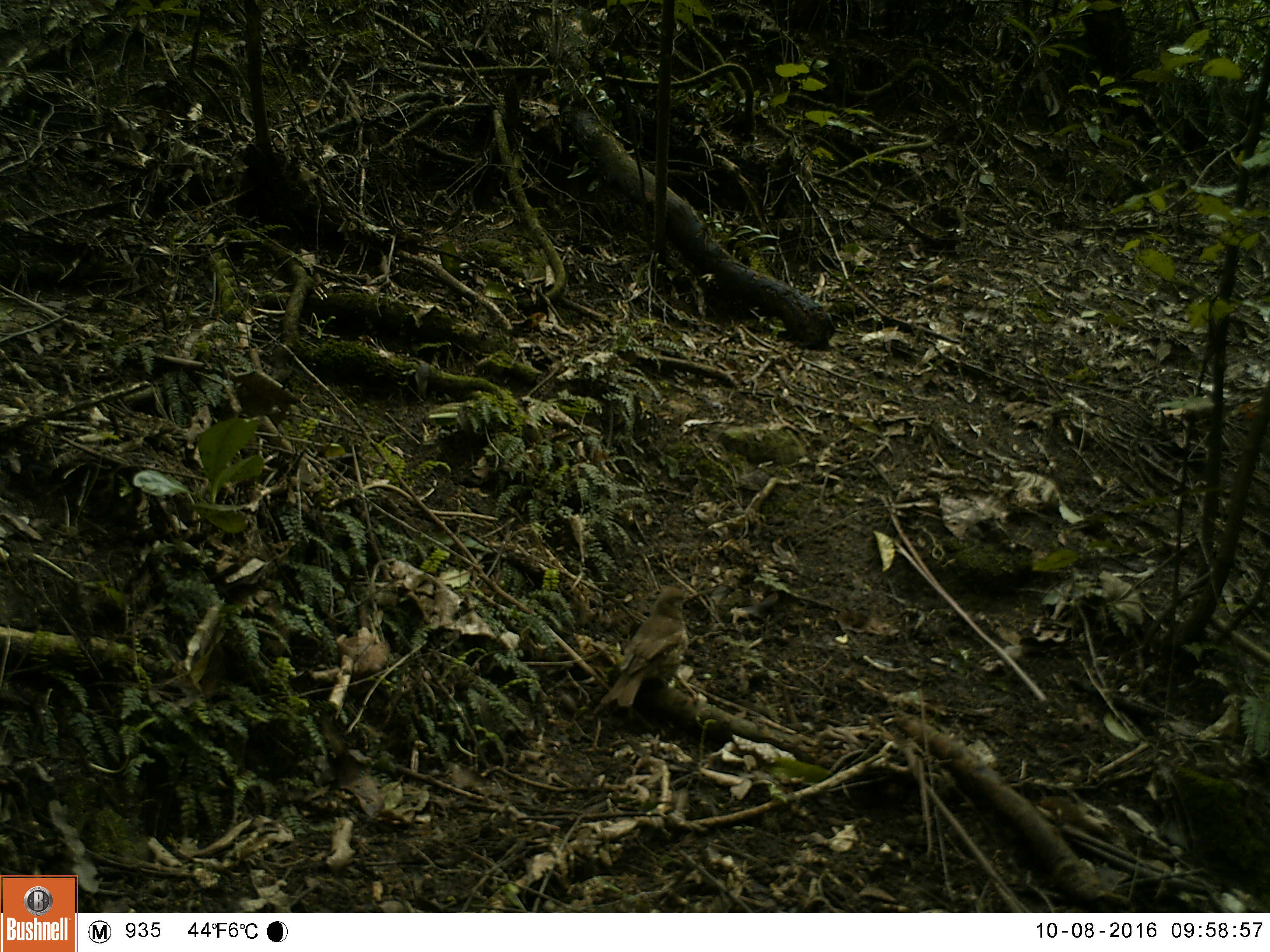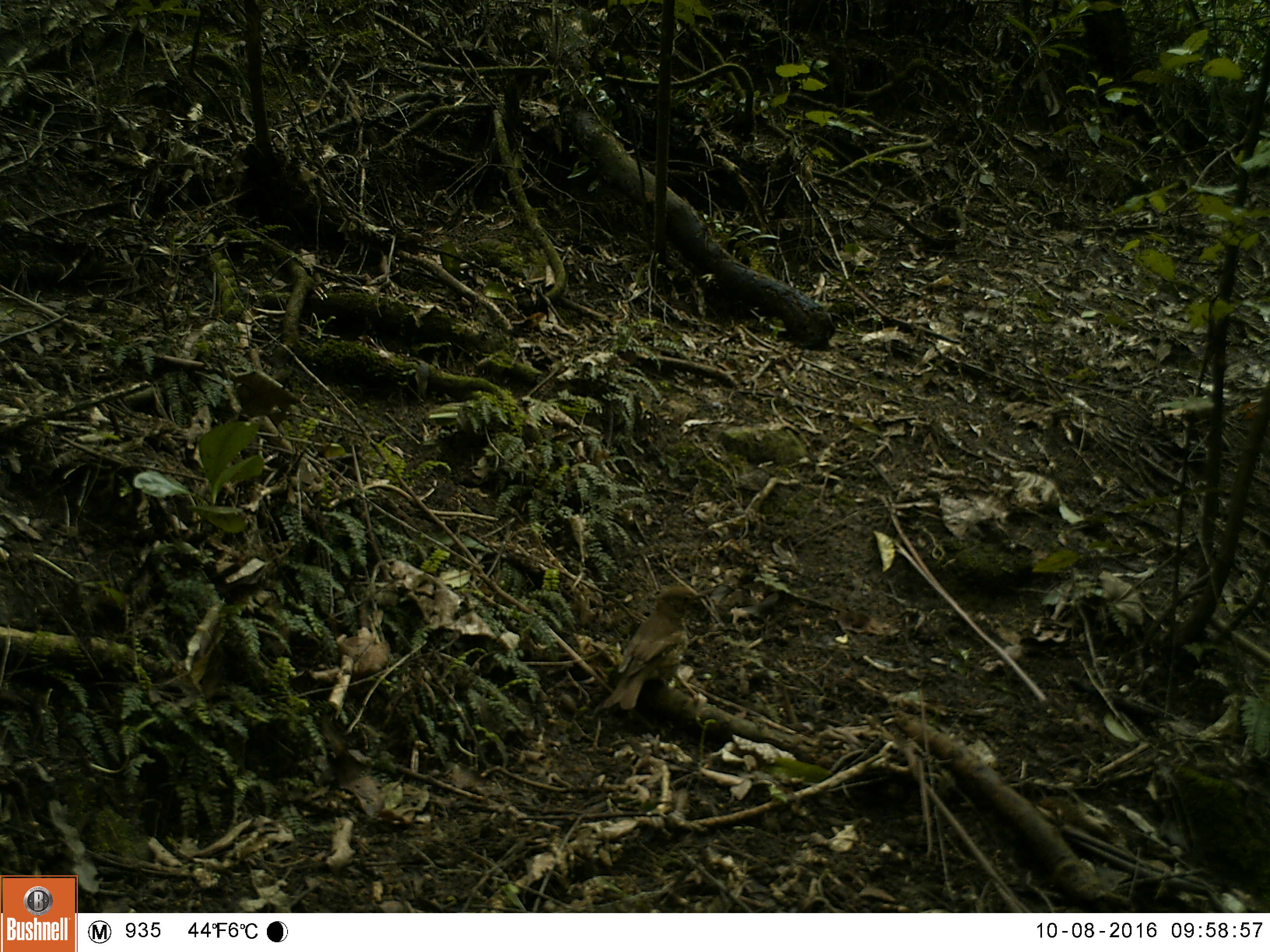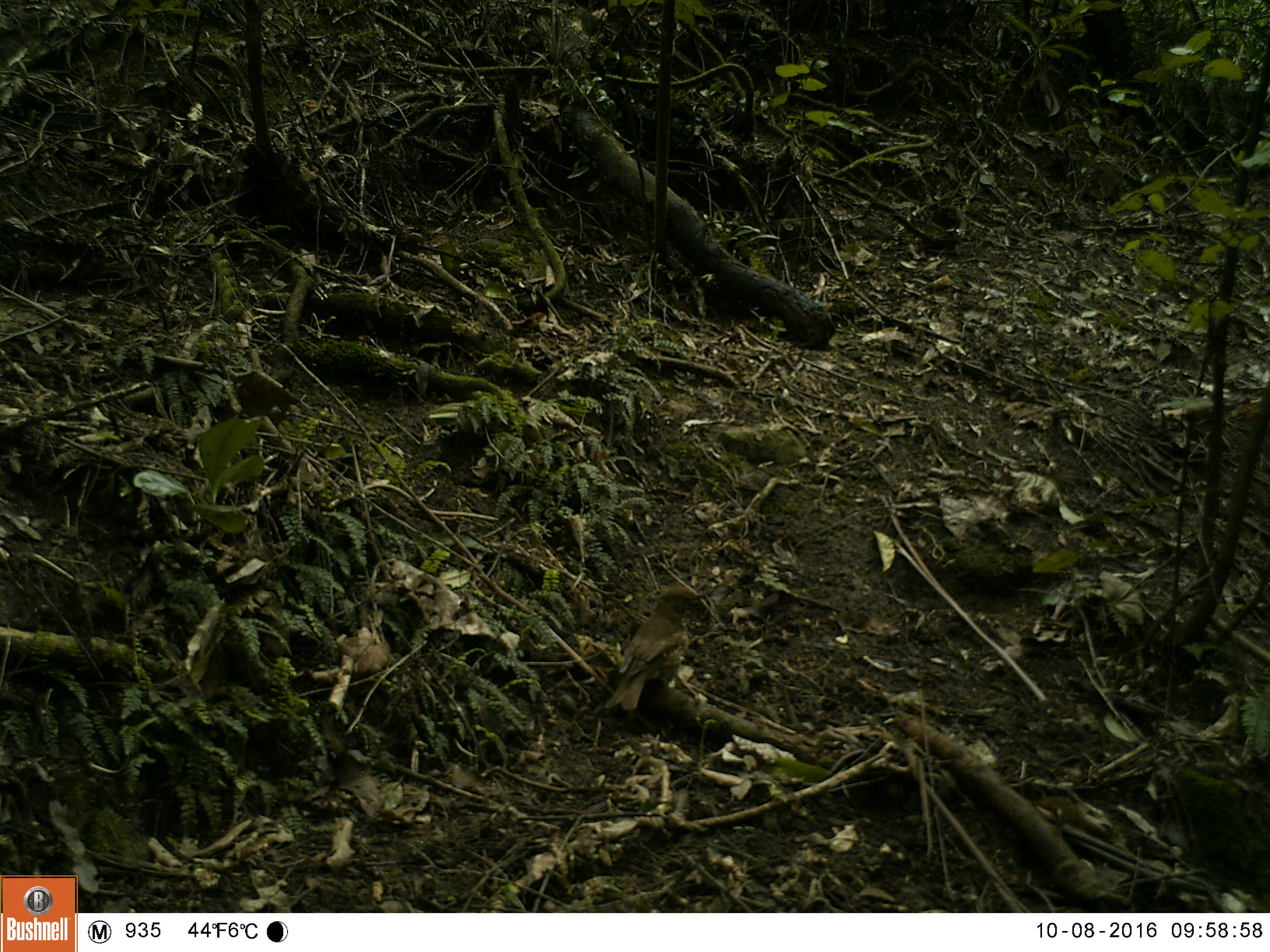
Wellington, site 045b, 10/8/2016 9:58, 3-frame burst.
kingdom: Animalia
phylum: Chordata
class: Aves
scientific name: Aves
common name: bird